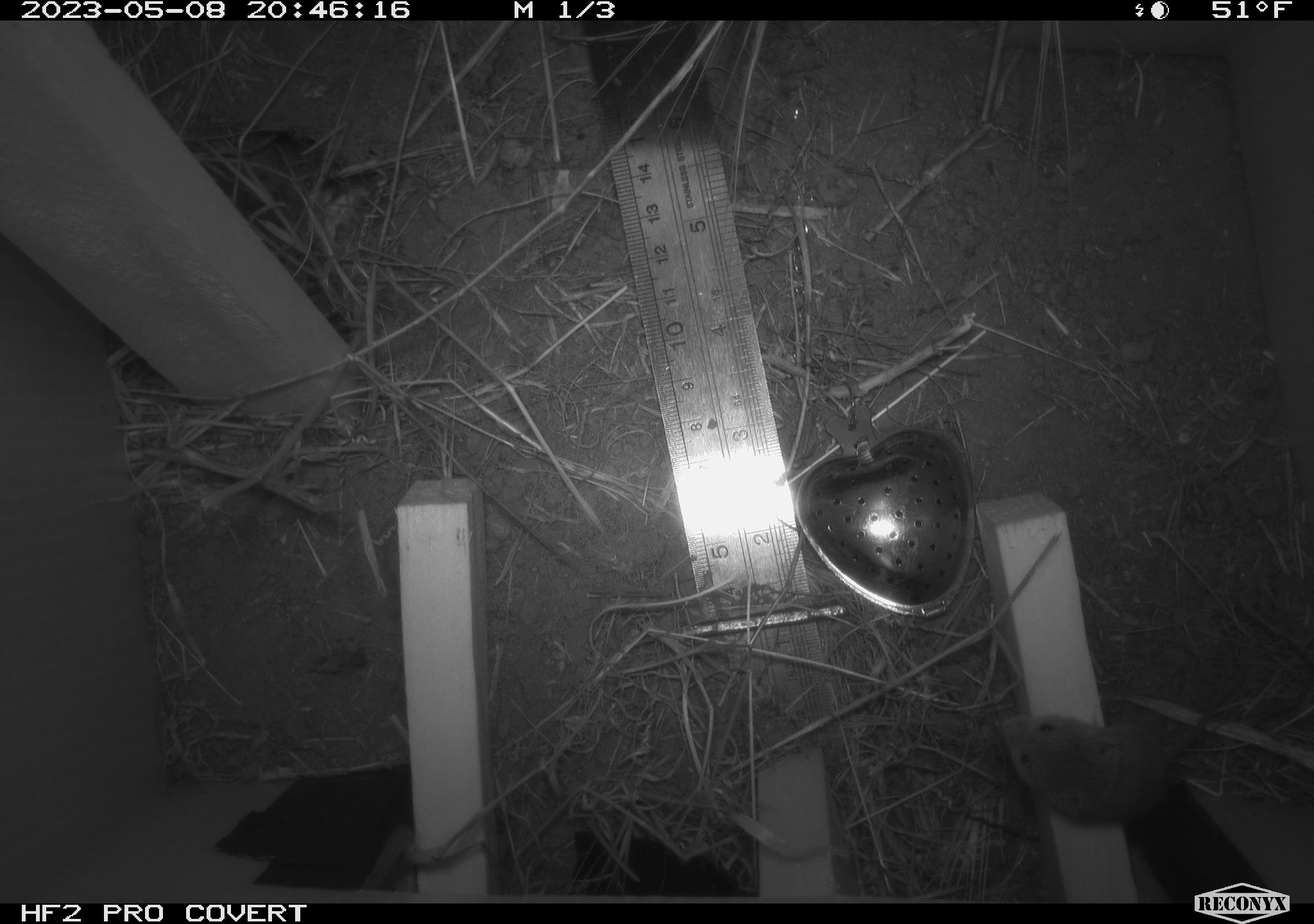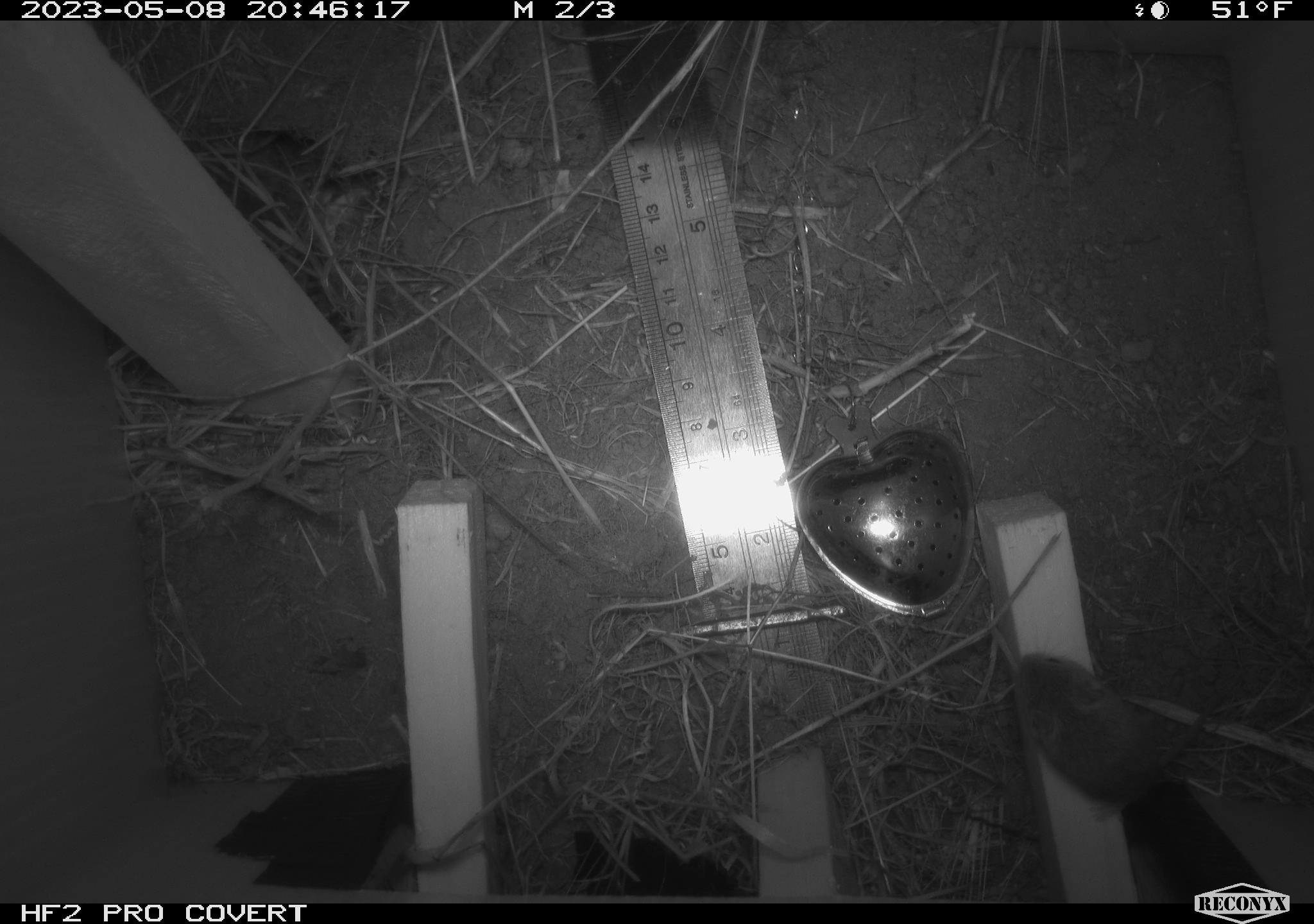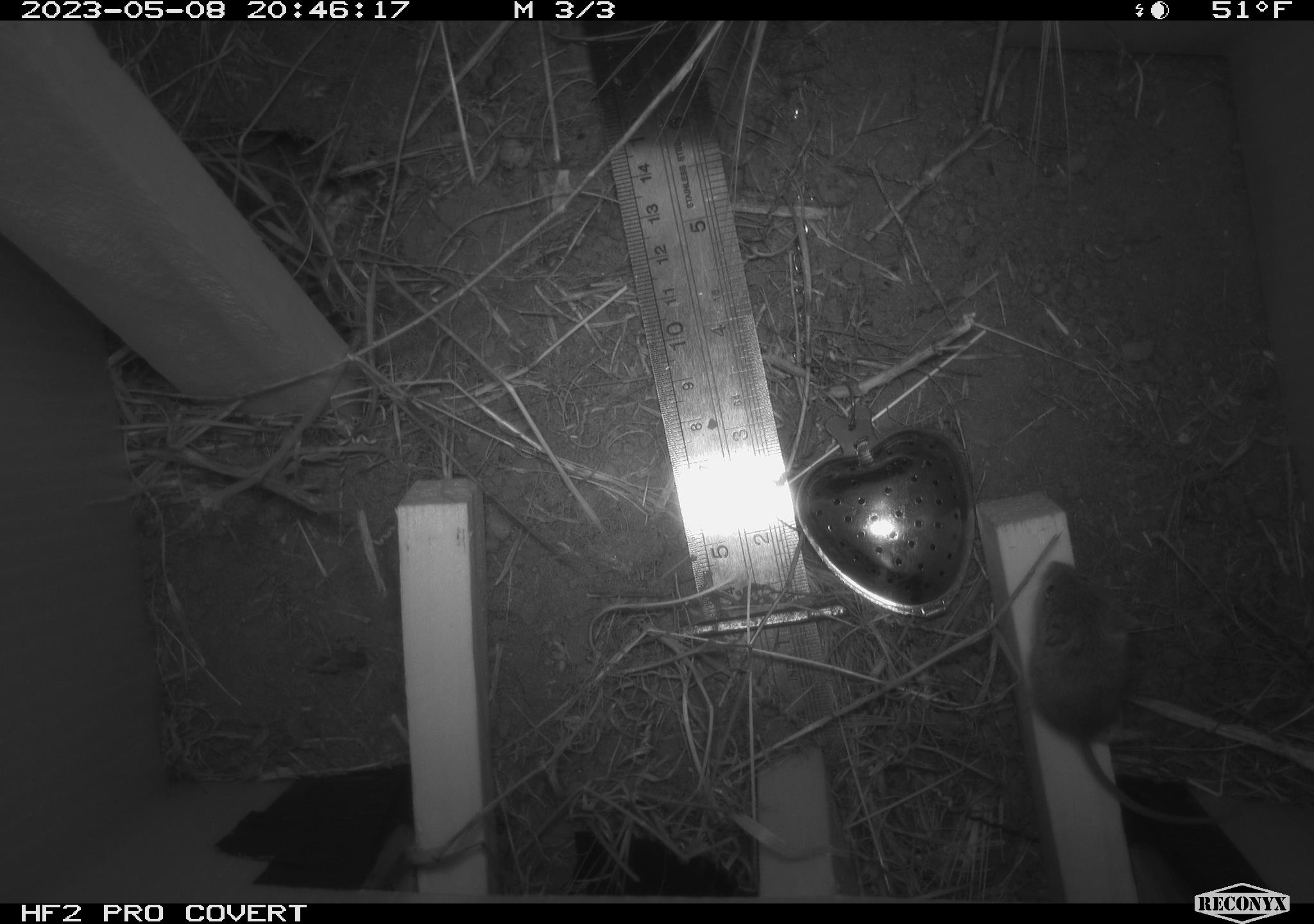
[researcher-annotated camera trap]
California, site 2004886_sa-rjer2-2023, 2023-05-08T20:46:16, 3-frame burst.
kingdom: Animalia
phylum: Chordata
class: Mammalia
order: Rodentia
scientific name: Rodentia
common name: mouse species